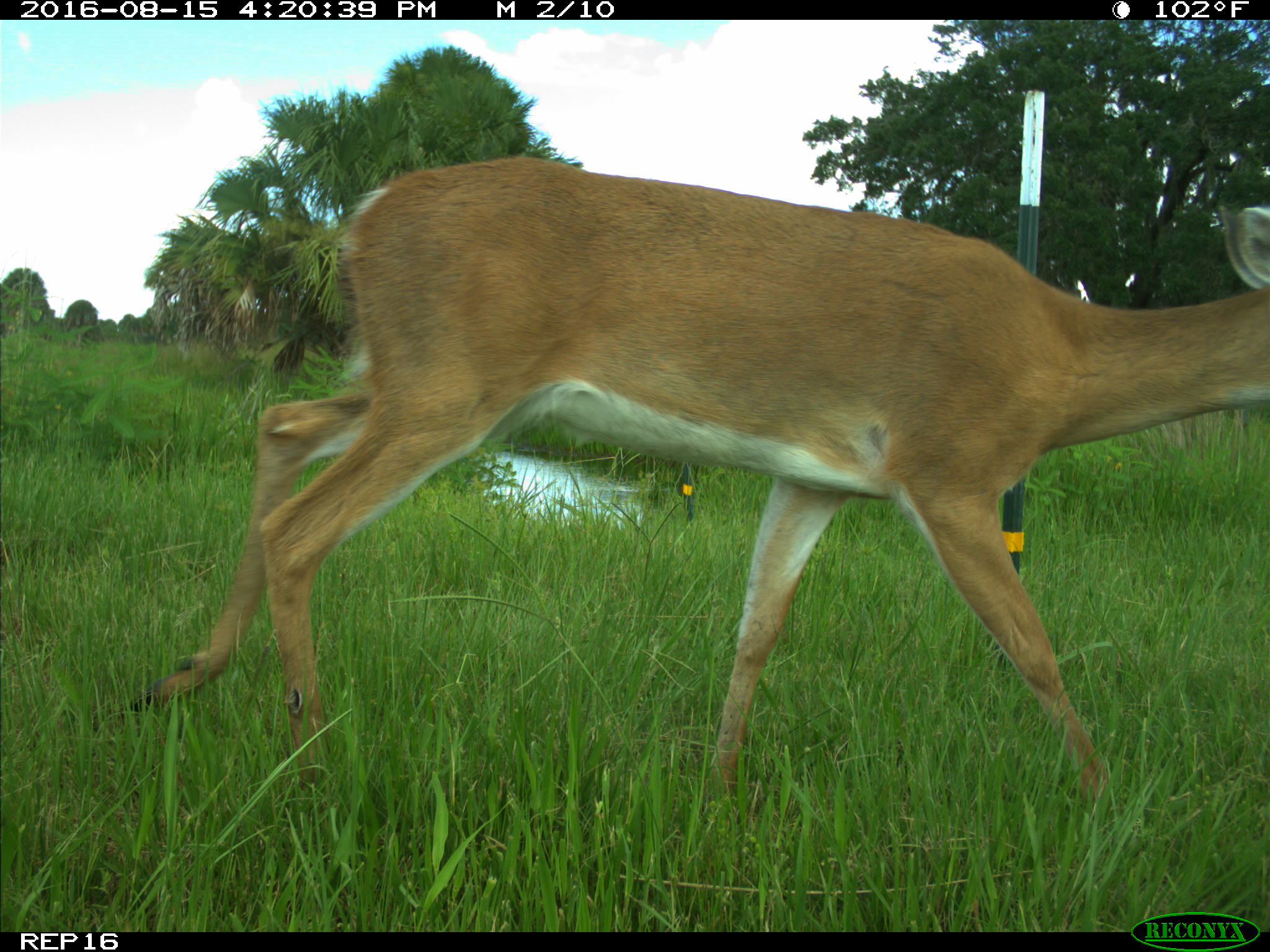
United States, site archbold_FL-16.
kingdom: Animalia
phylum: Chordata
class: Mammalia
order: Artiodactyla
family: Cervidae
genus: Odocoileus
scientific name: Odocoileus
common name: deer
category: unidentified deer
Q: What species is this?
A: Unidentified deer (deer) (Odocoileus).